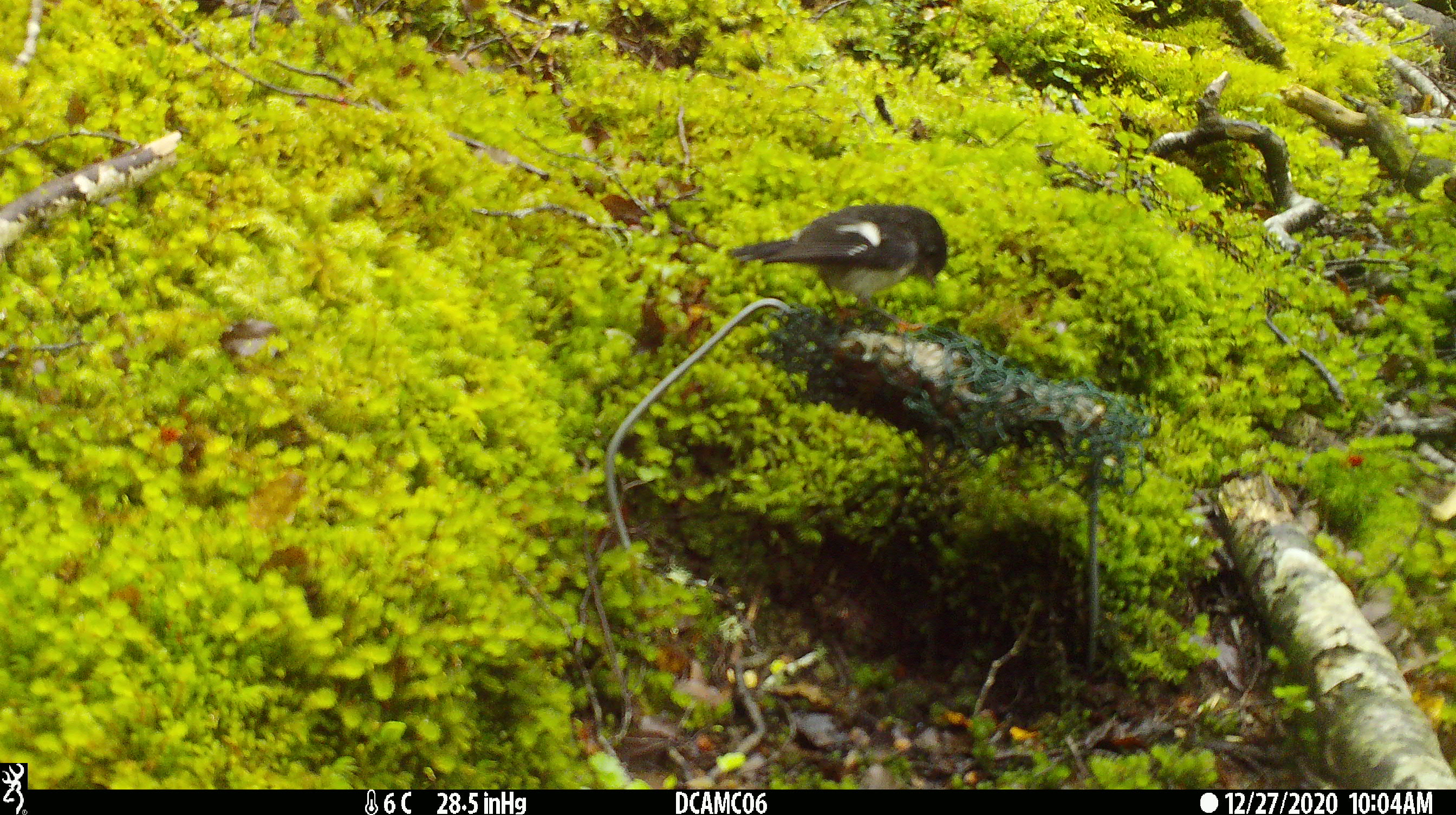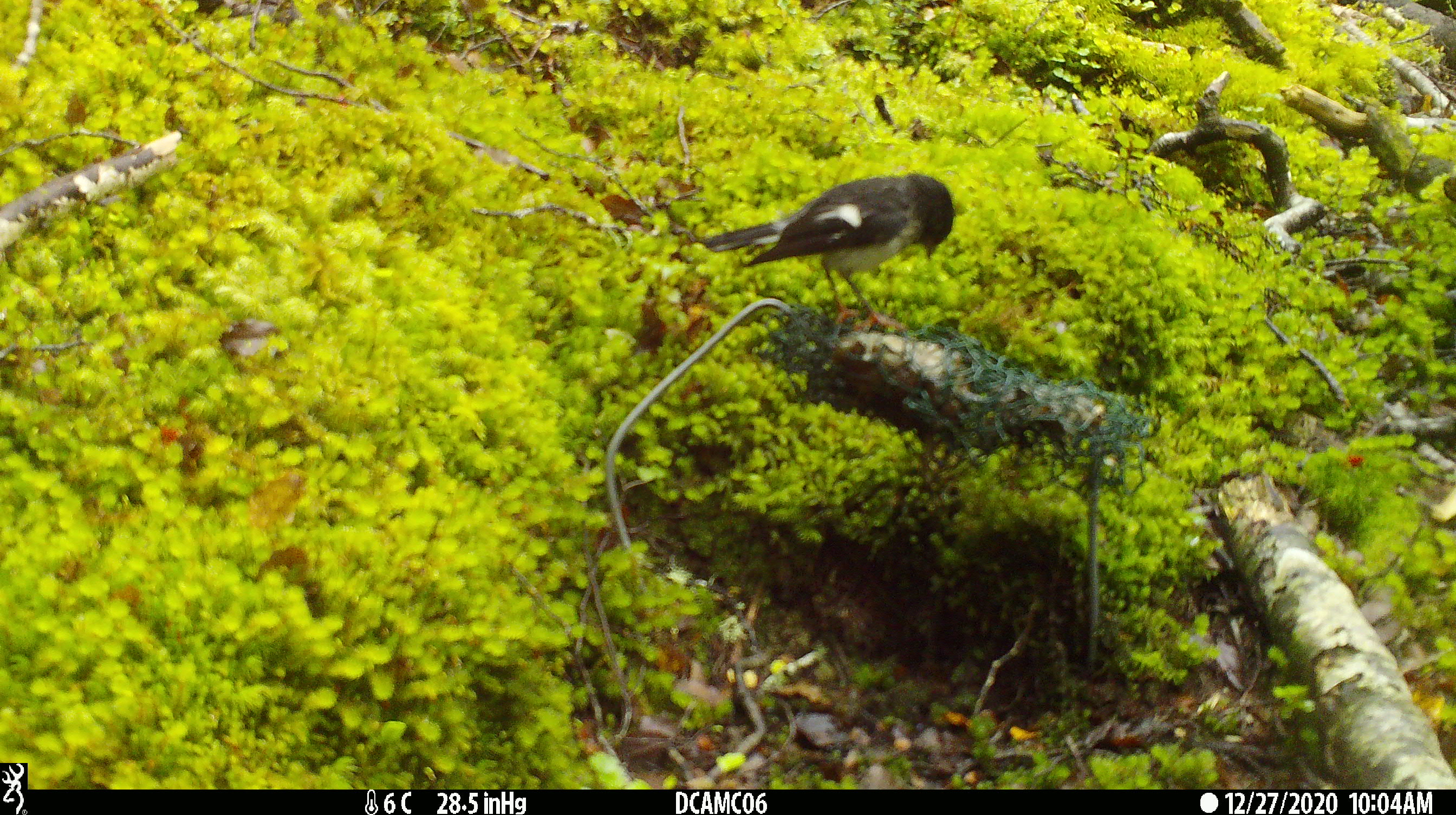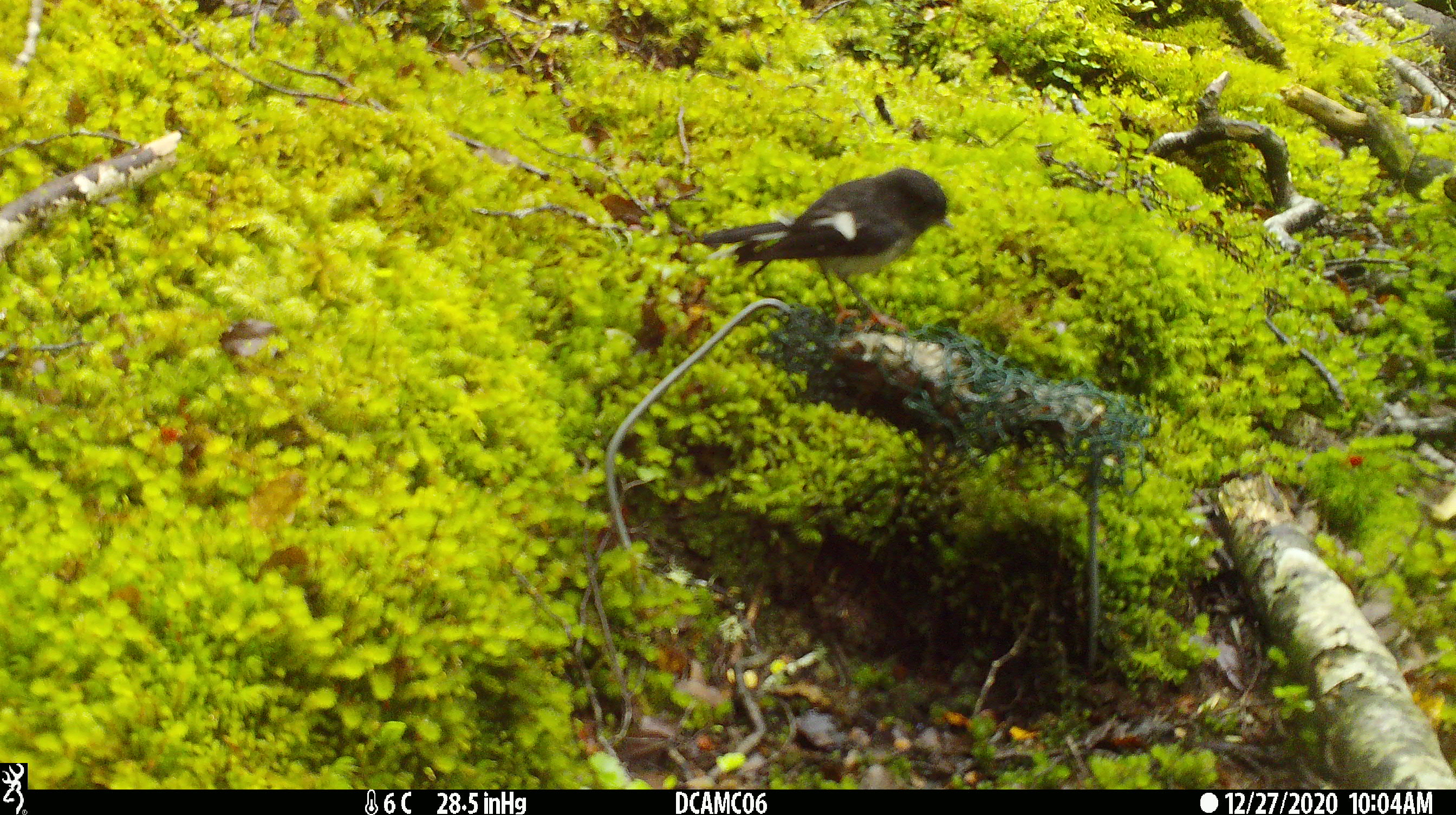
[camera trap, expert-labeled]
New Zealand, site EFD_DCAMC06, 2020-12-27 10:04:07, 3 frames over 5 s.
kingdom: Animalia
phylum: Chordata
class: Aves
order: Passeriformes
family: Petroicidae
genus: Petroica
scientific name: Petroica macrocephala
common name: tomtit